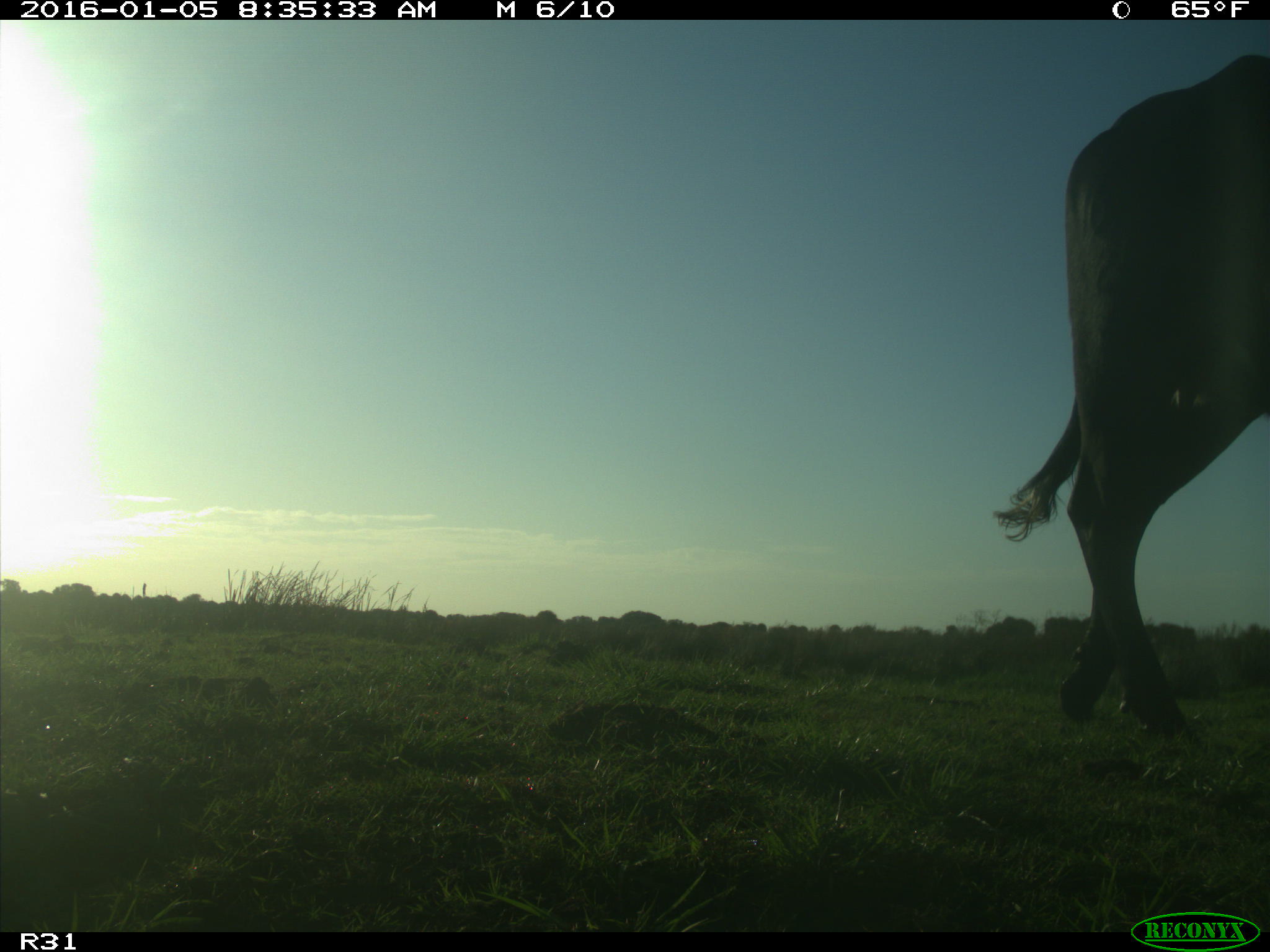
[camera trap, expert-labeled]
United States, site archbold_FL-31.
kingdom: Animalia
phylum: Chordata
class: Mammalia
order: Artiodactyla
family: Bovidae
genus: Bos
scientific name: Bos taurus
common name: domestic cow